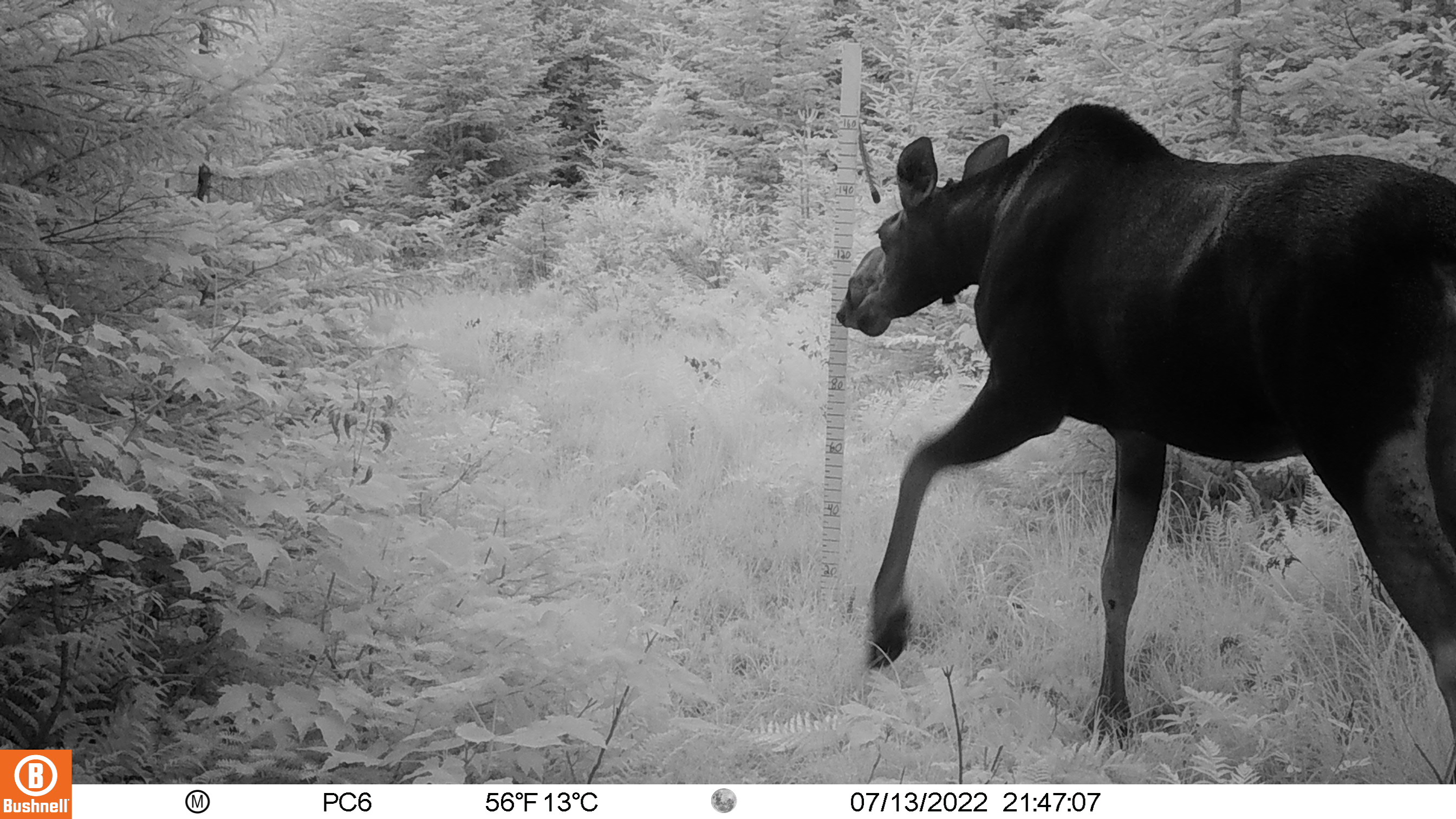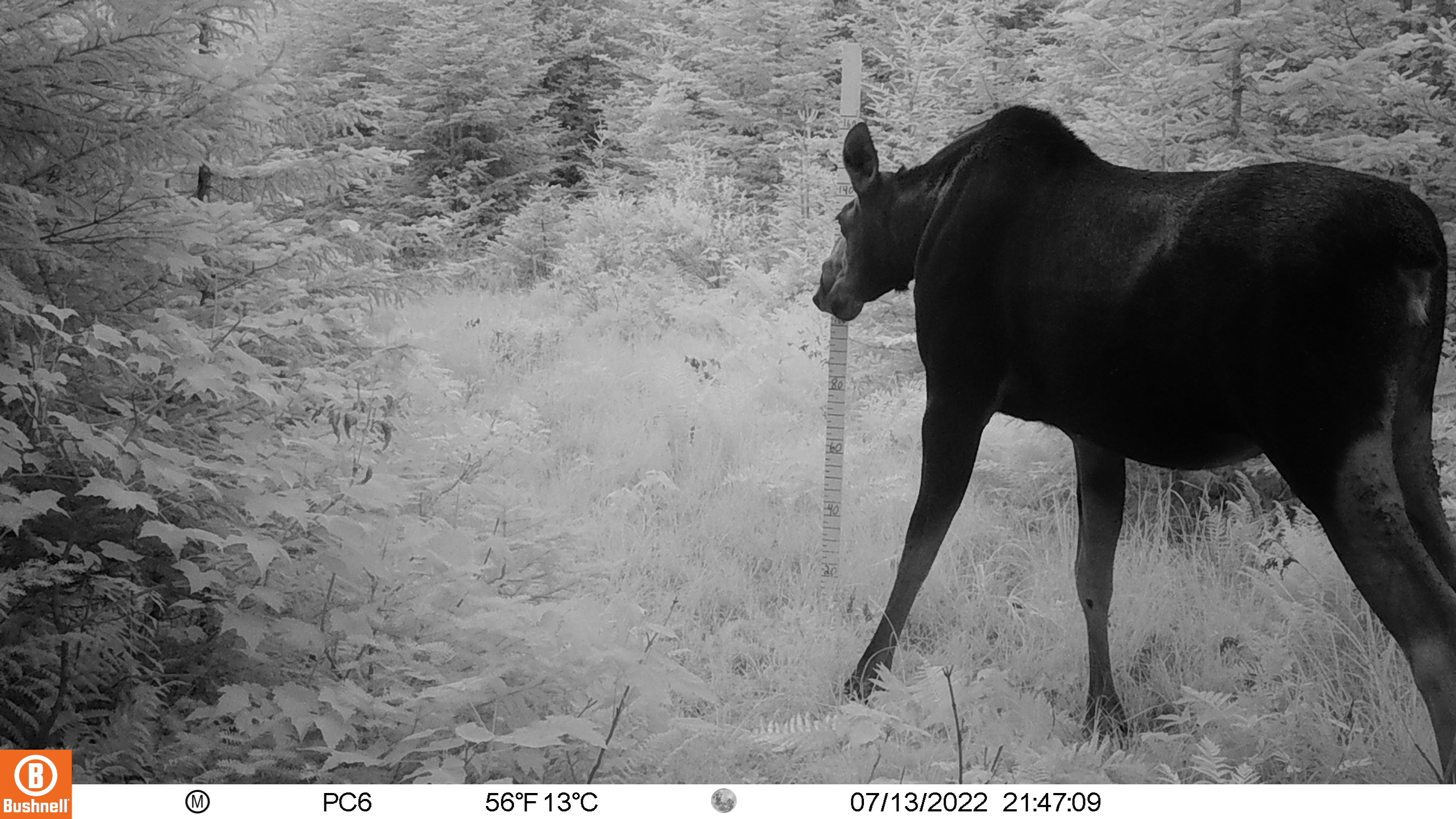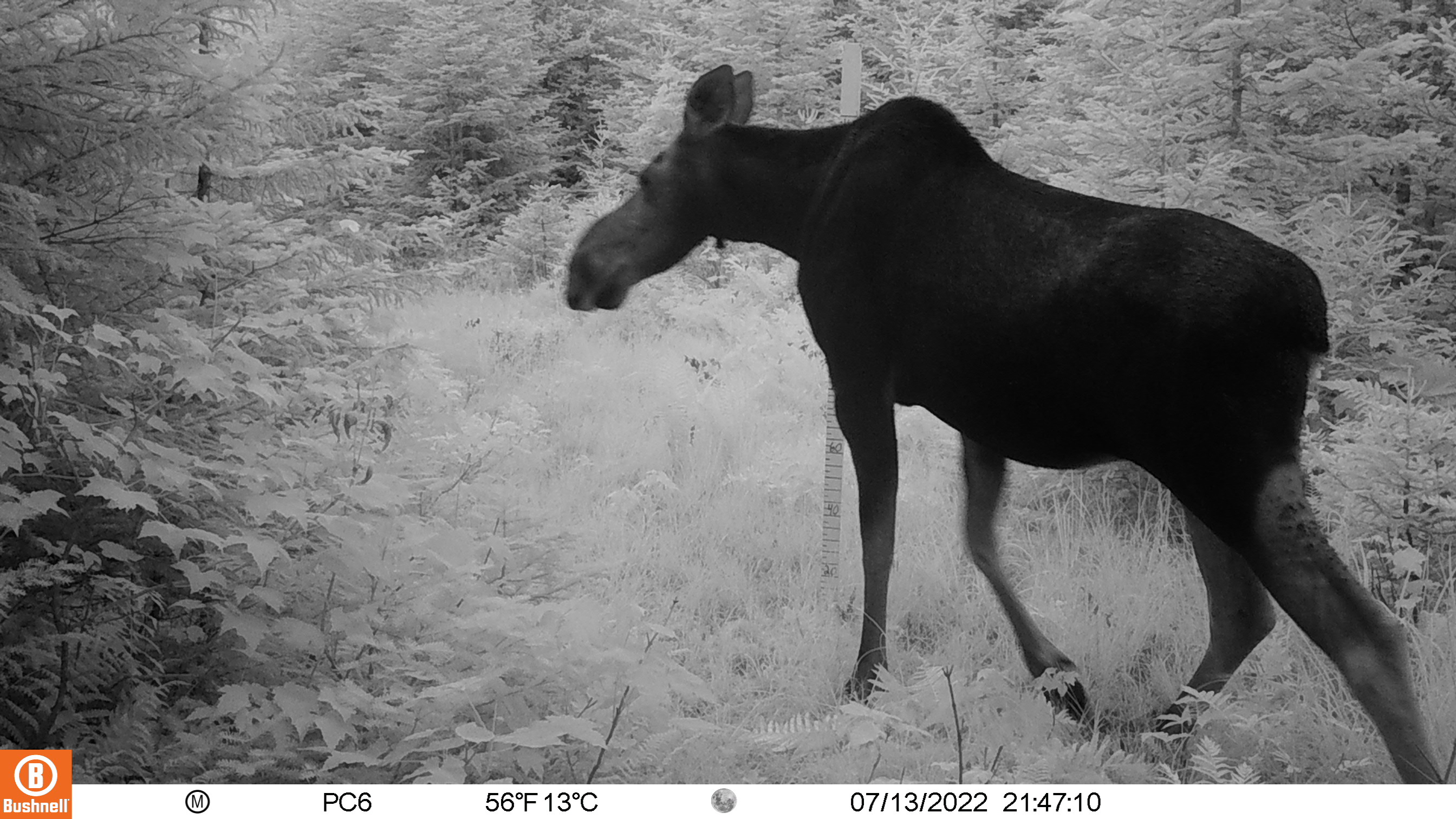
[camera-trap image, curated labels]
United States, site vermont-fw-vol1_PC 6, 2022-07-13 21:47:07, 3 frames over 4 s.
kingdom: Animalia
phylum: Chordata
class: Mammalia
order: Artiodactyla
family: Cervidae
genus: Alces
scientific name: Alces alces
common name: moose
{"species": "moose (Alces alces)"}